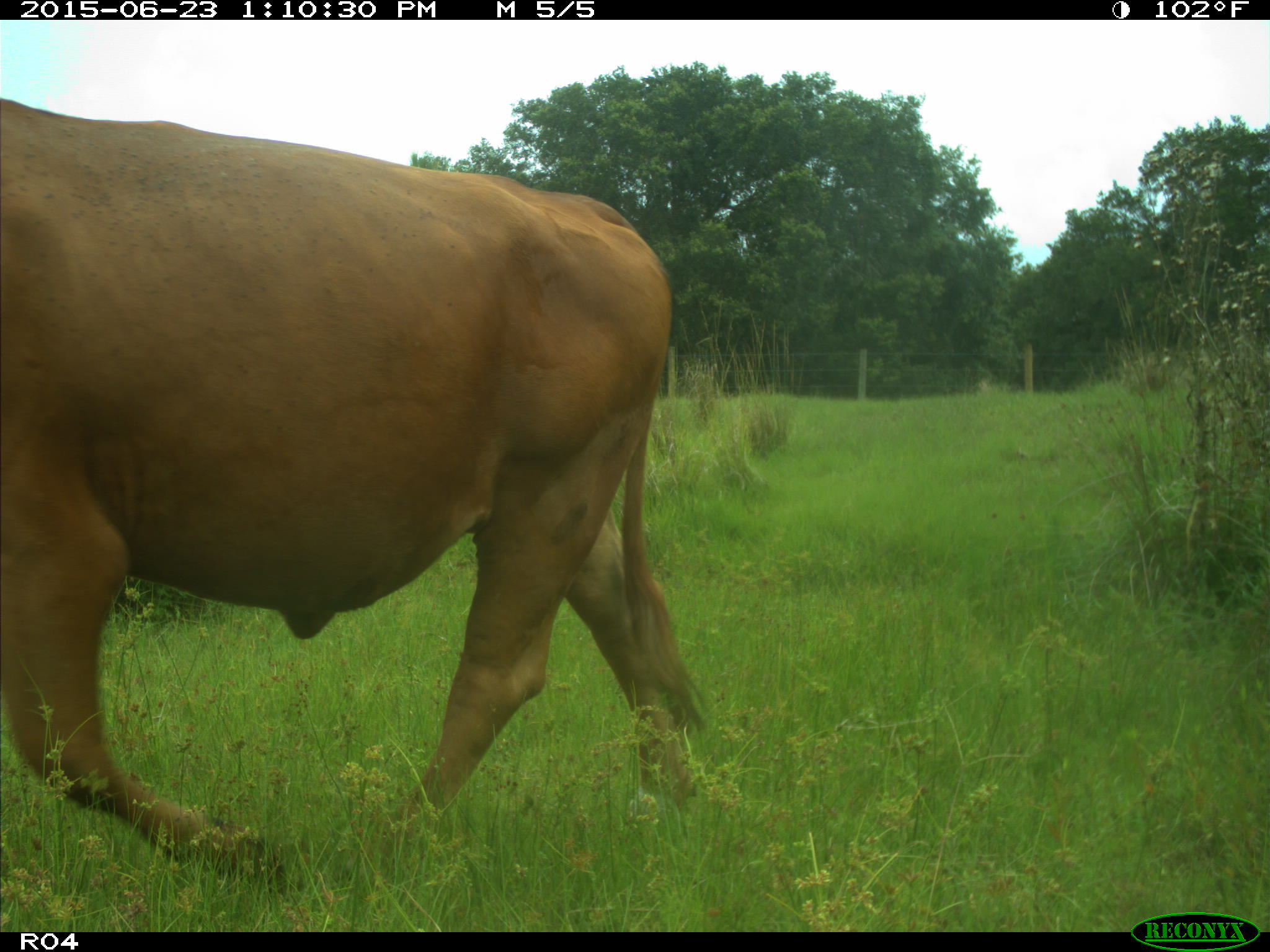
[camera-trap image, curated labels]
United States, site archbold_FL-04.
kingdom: Animalia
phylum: Chordata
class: Mammalia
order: Artiodactyla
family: Bovidae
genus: Bos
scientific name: Bos taurus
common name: domestic cow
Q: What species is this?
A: Bos taurus (domestic cow).